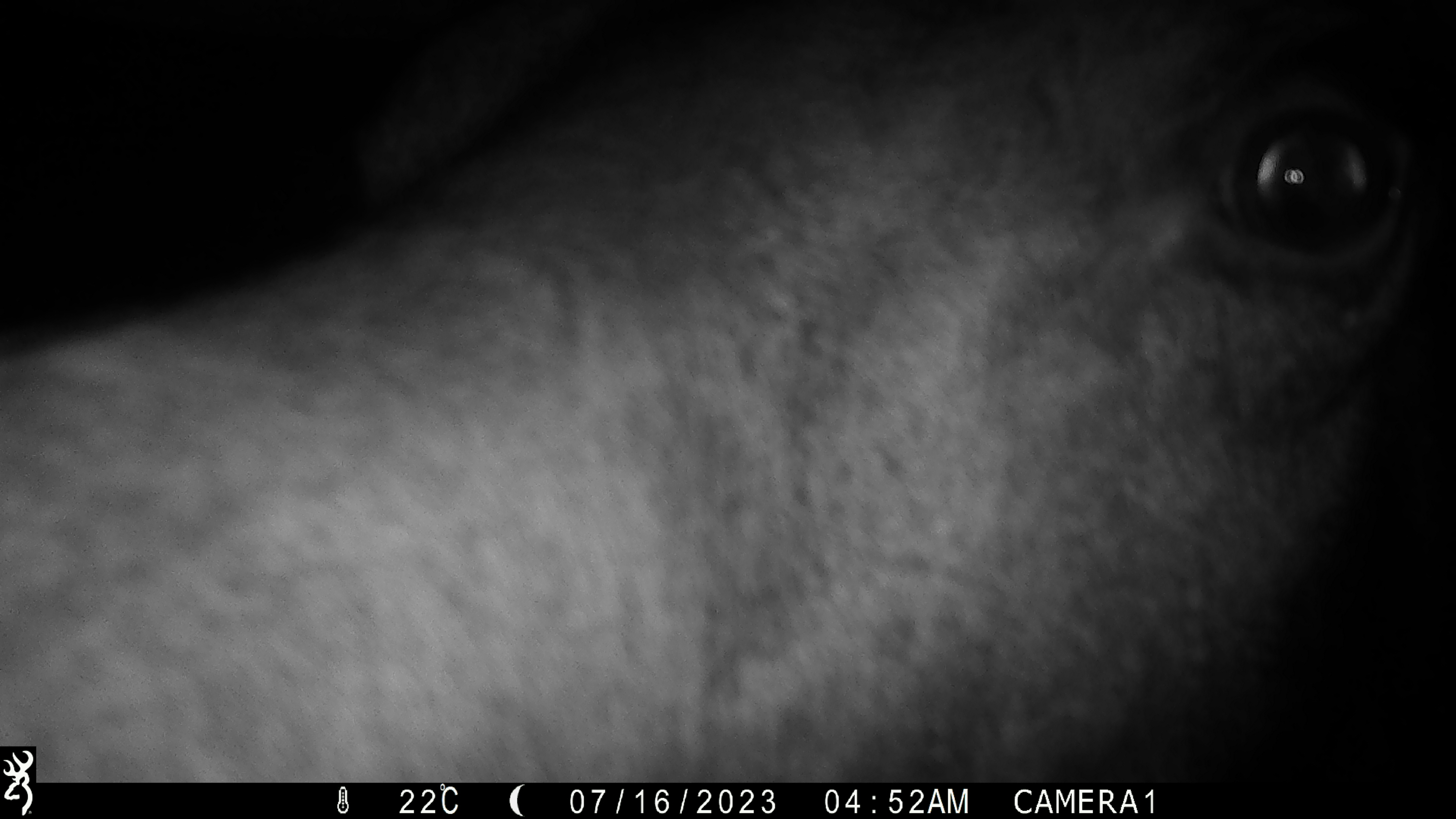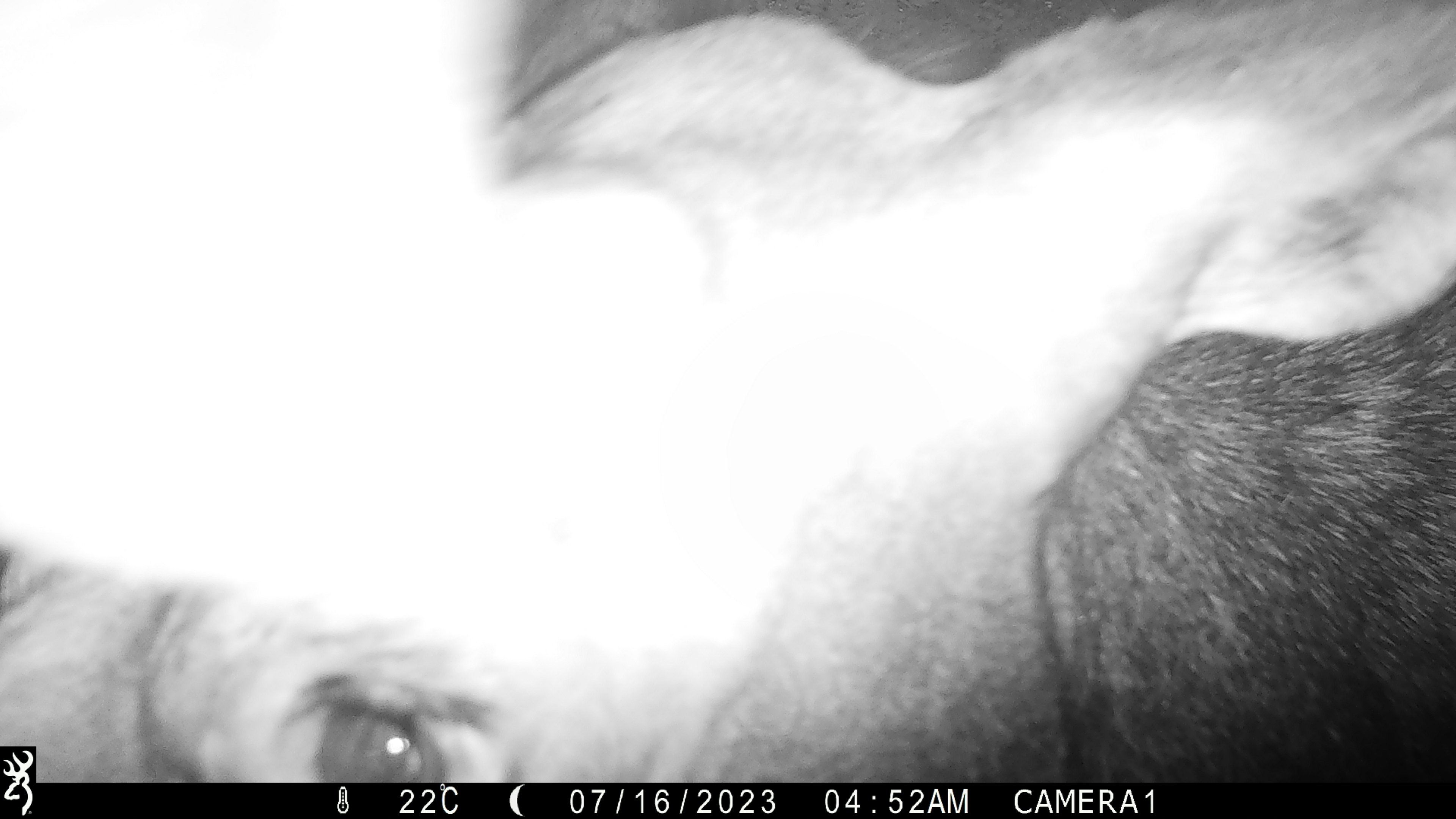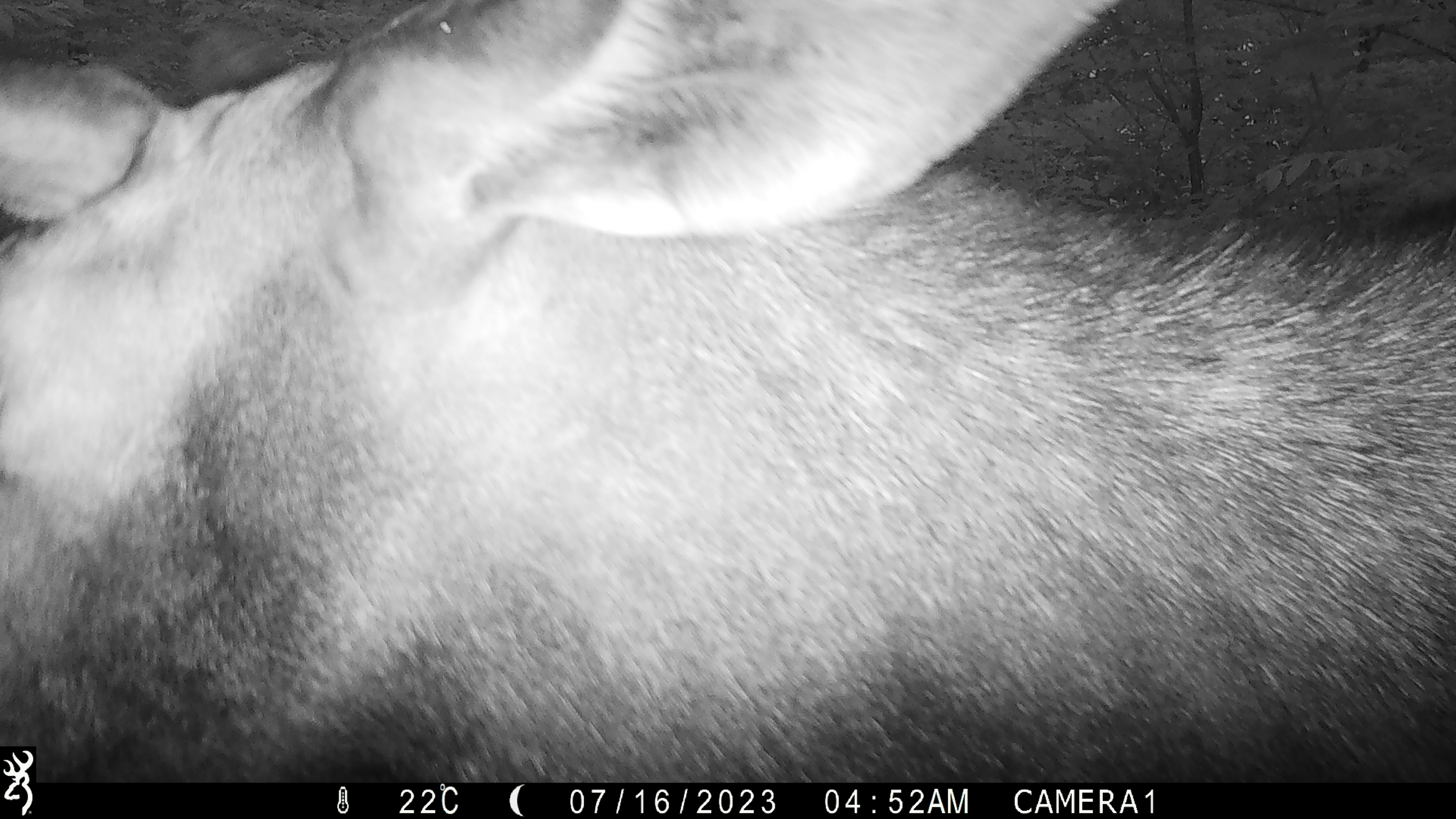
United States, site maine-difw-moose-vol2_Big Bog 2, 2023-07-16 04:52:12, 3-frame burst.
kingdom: Animalia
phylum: Chordata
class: Mammalia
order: Artiodactyla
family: Cervidae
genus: Alces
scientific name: Alces alces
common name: moose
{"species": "moose (Alces alces)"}